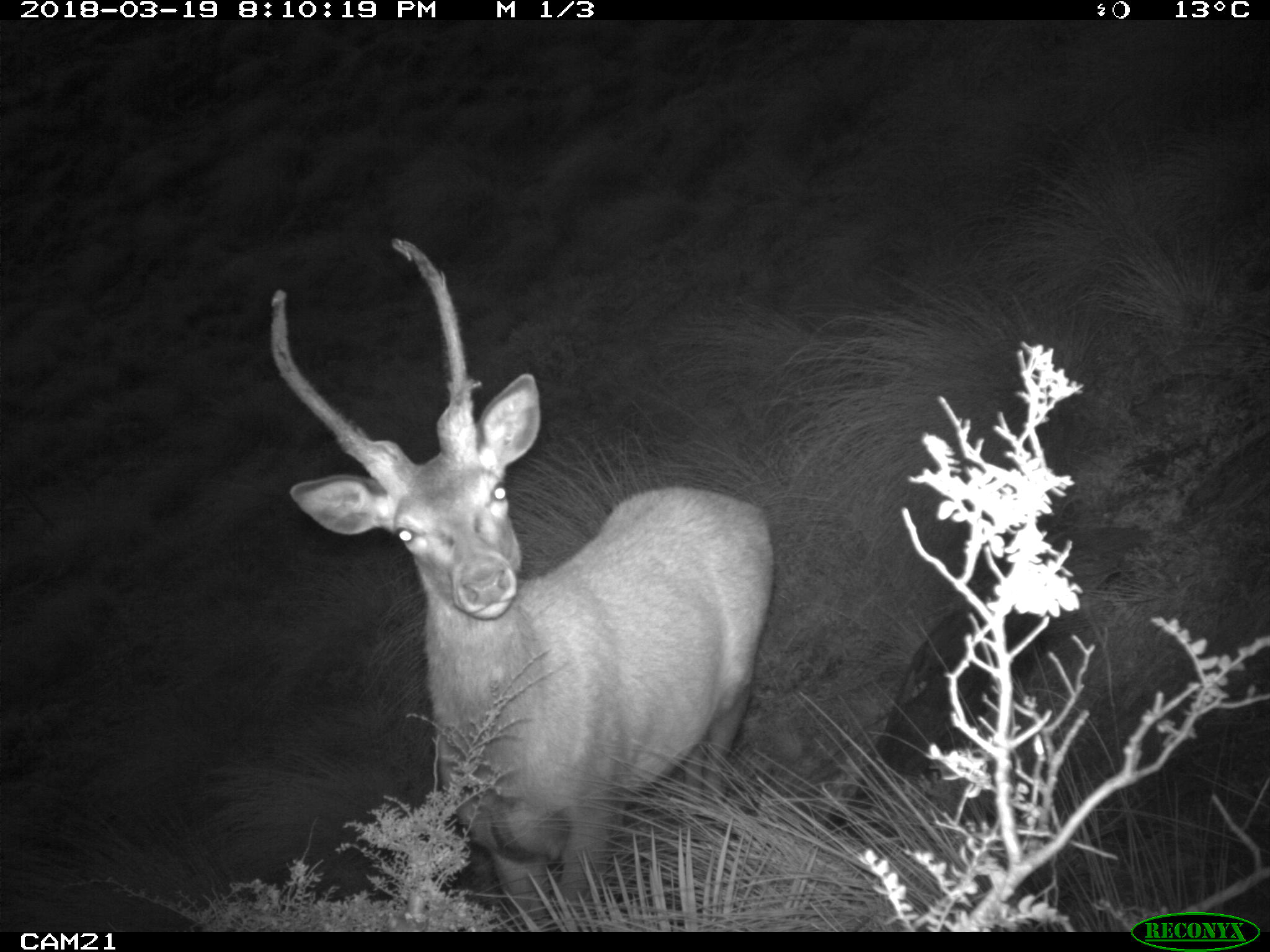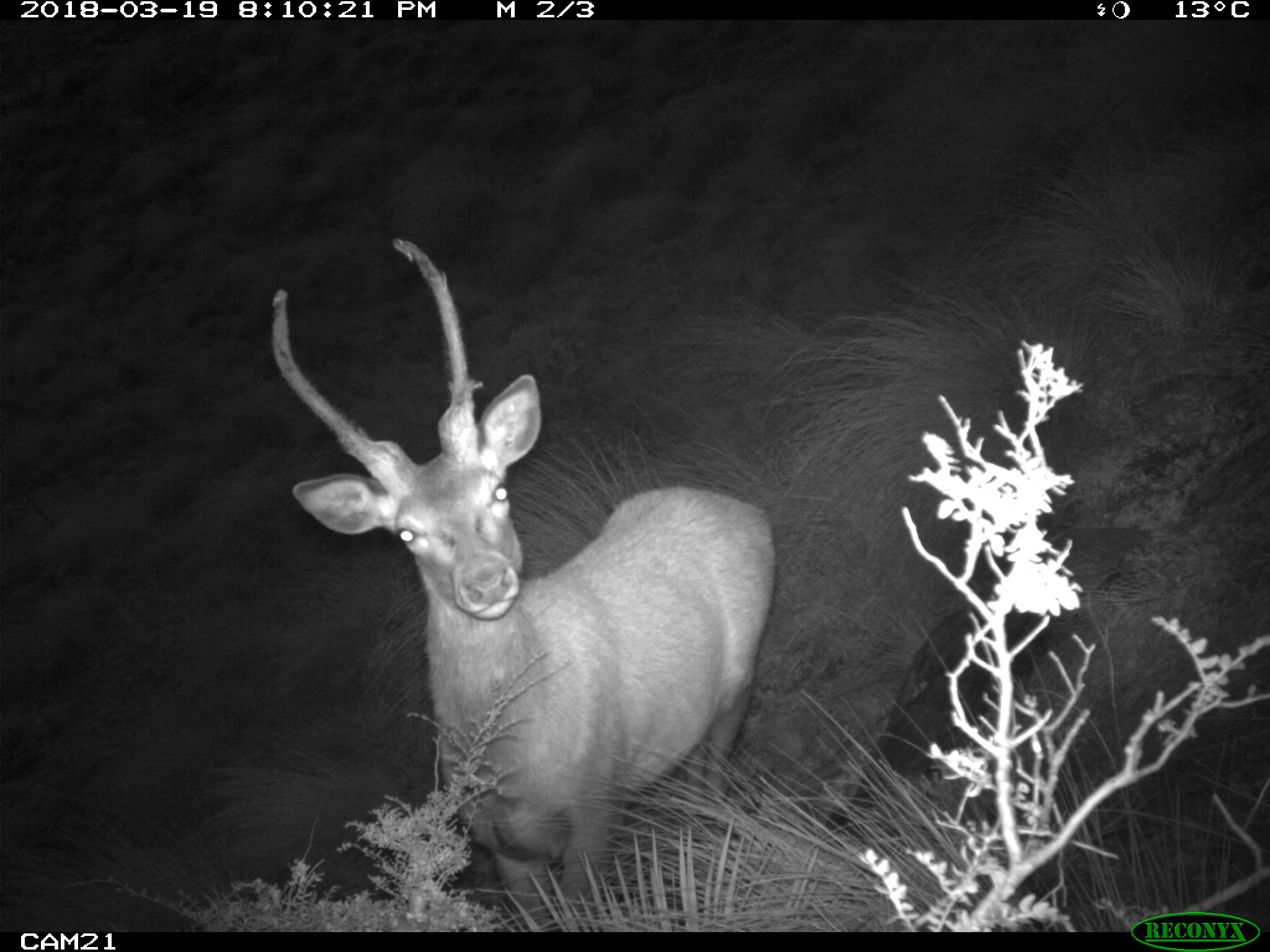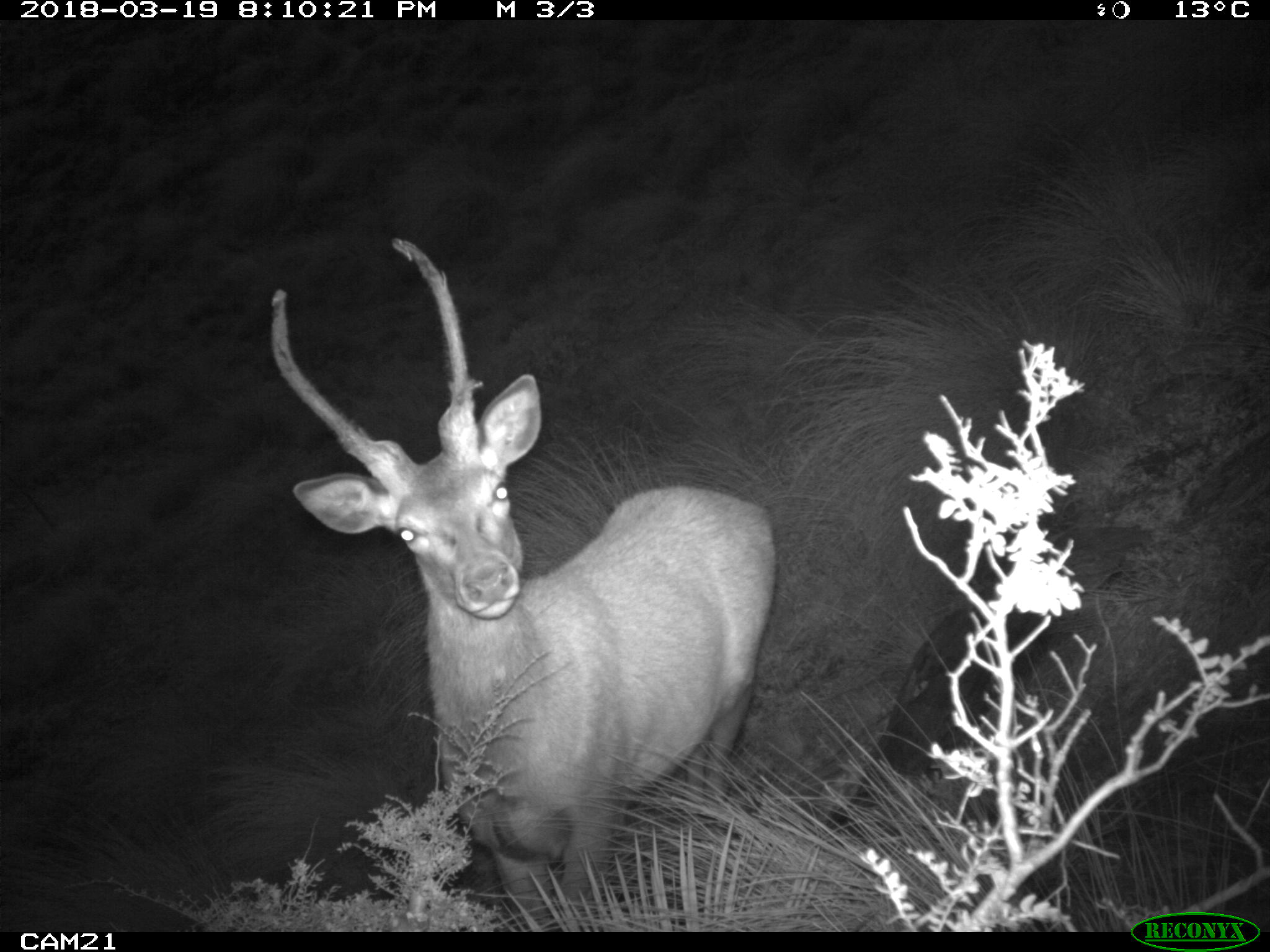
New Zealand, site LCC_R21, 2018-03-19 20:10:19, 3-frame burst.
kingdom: Animalia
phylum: Chordata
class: Mammalia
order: Artiodactyla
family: Cervidae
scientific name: Cervidae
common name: deer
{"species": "deer (Cervidae)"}